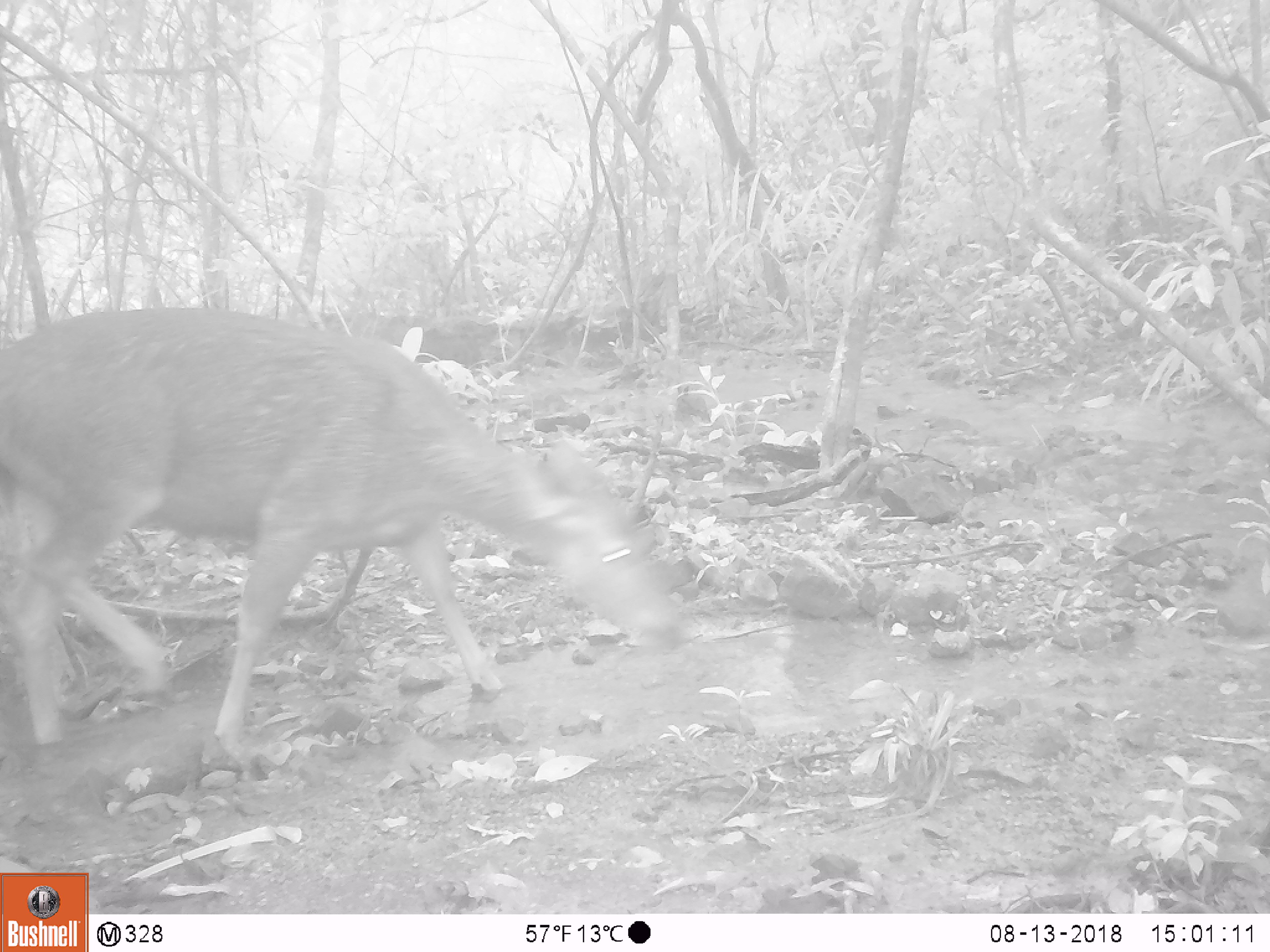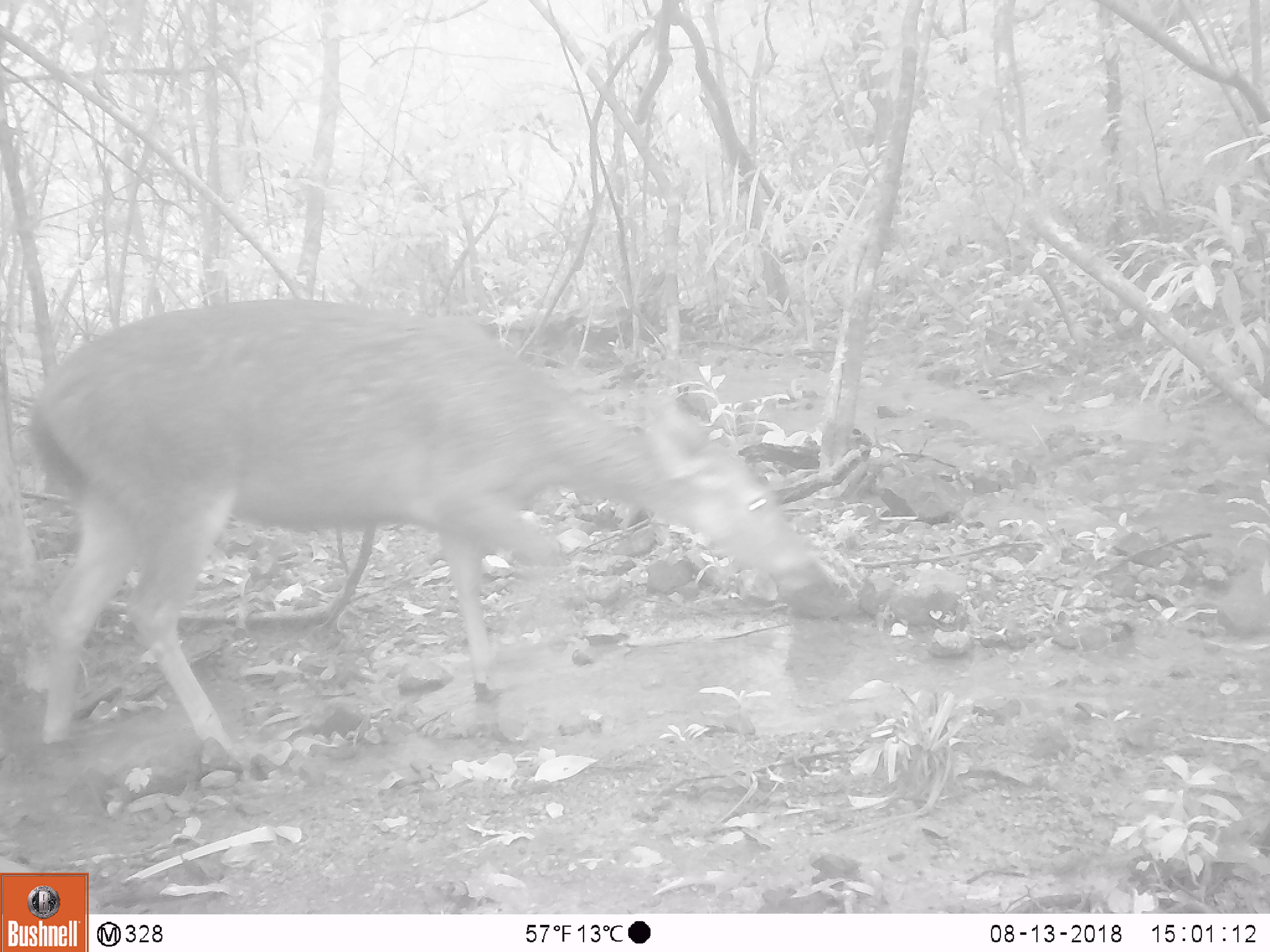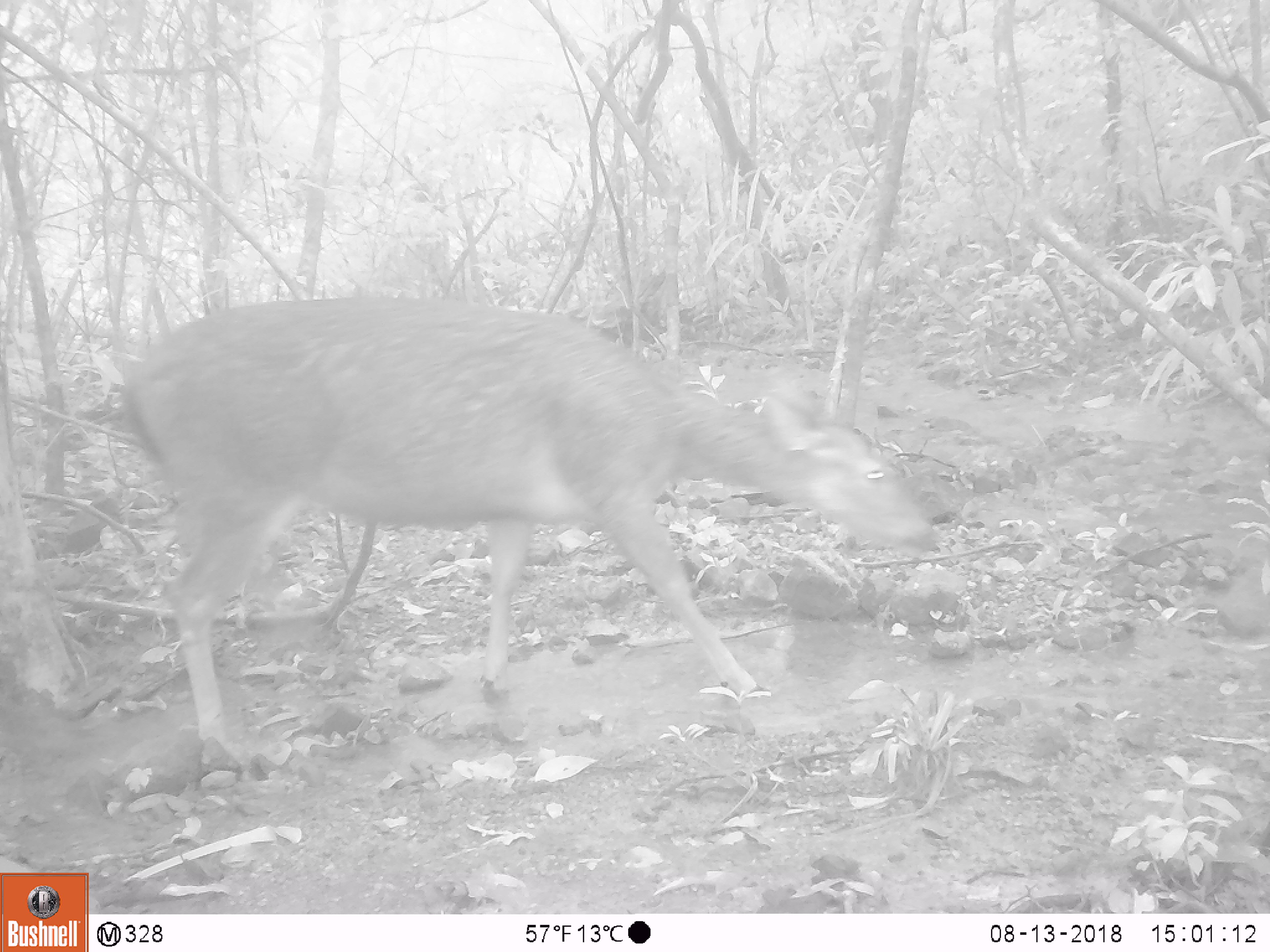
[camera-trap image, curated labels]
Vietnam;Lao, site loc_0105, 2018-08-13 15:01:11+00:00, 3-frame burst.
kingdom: Animalia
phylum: Chordata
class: Mammalia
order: Artiodactyla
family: Cervidae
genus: Rusa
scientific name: Rusa unicolor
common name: sambar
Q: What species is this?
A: Sambar (Rusa unicolor).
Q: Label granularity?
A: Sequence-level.